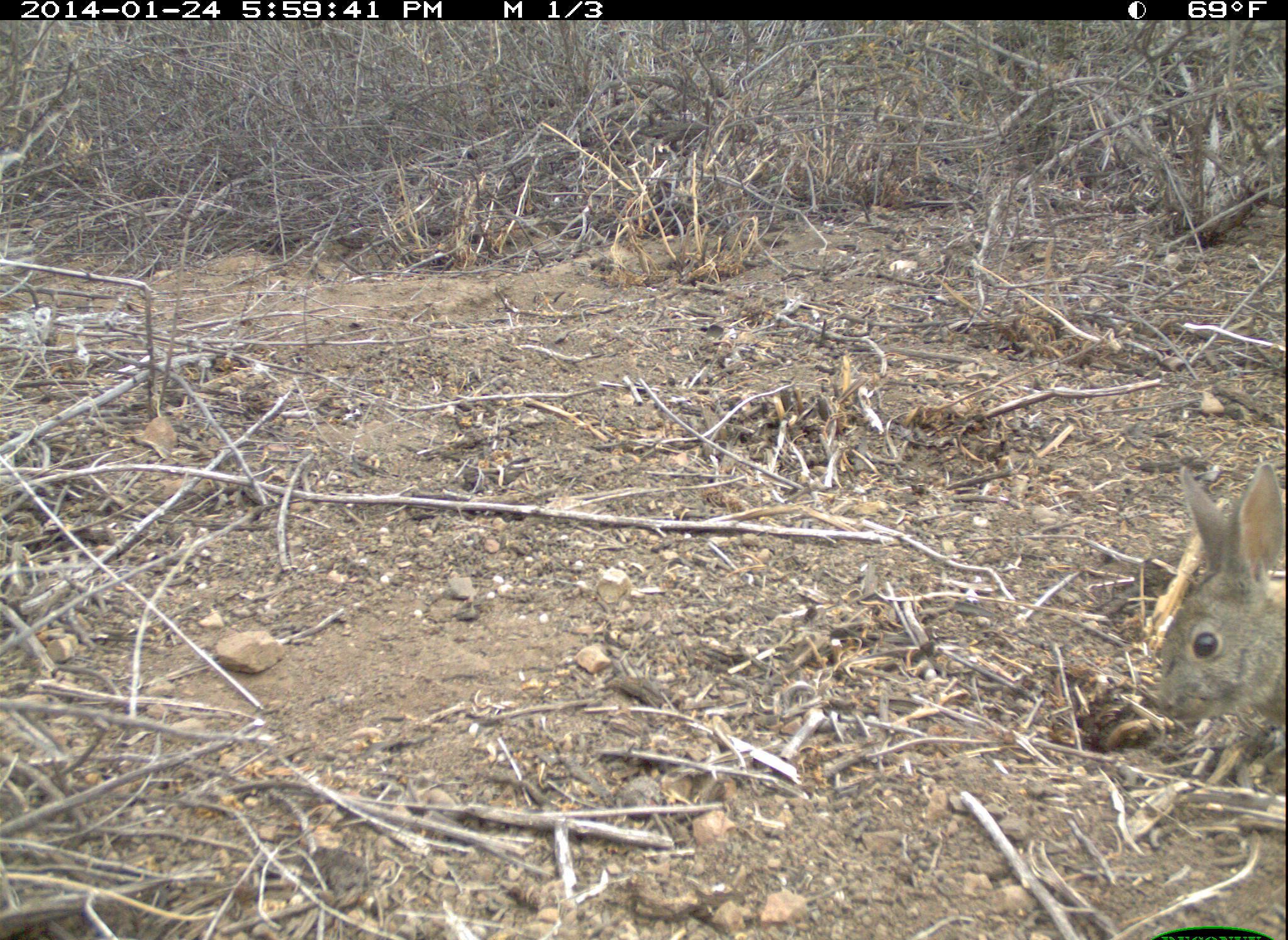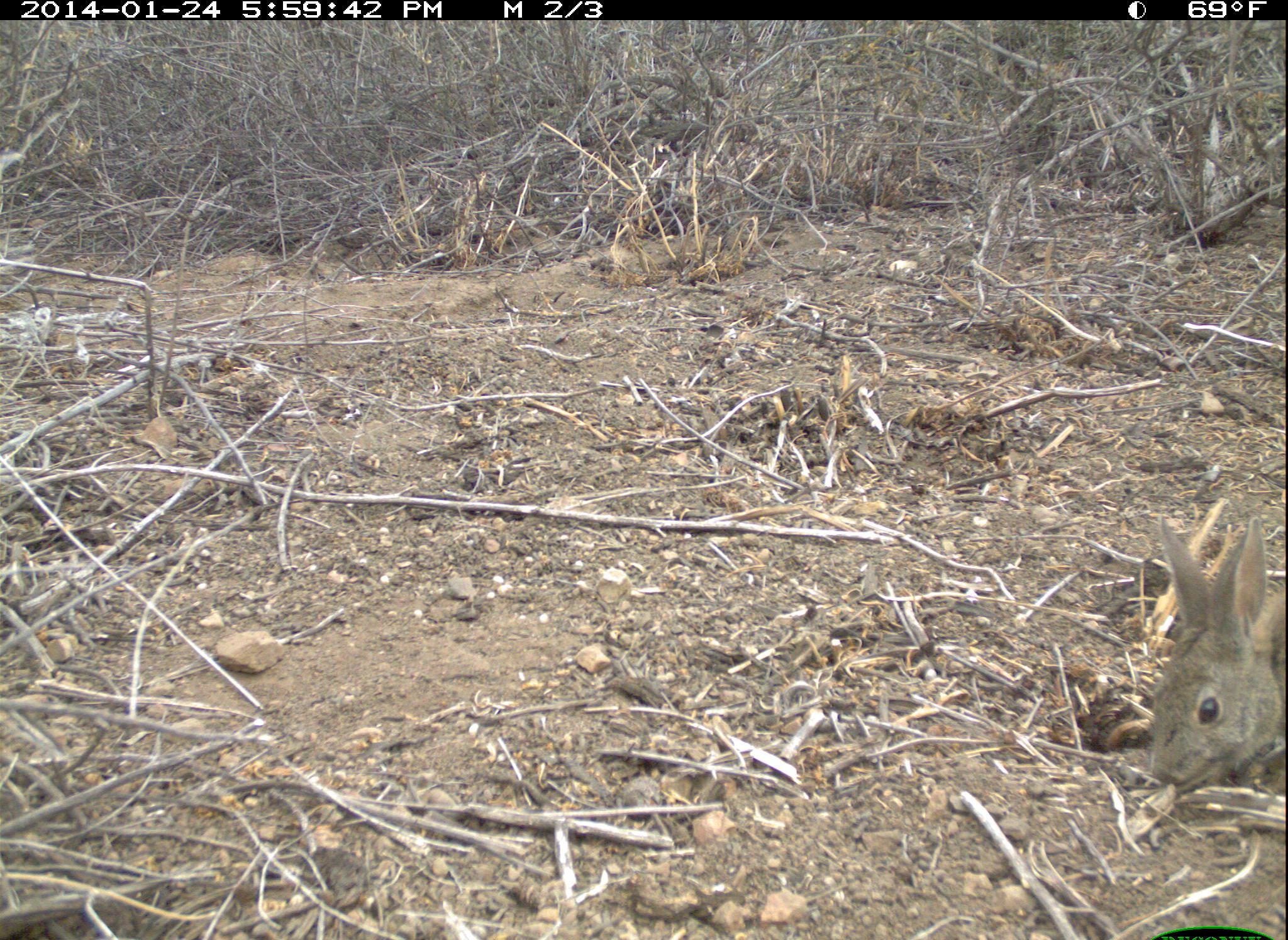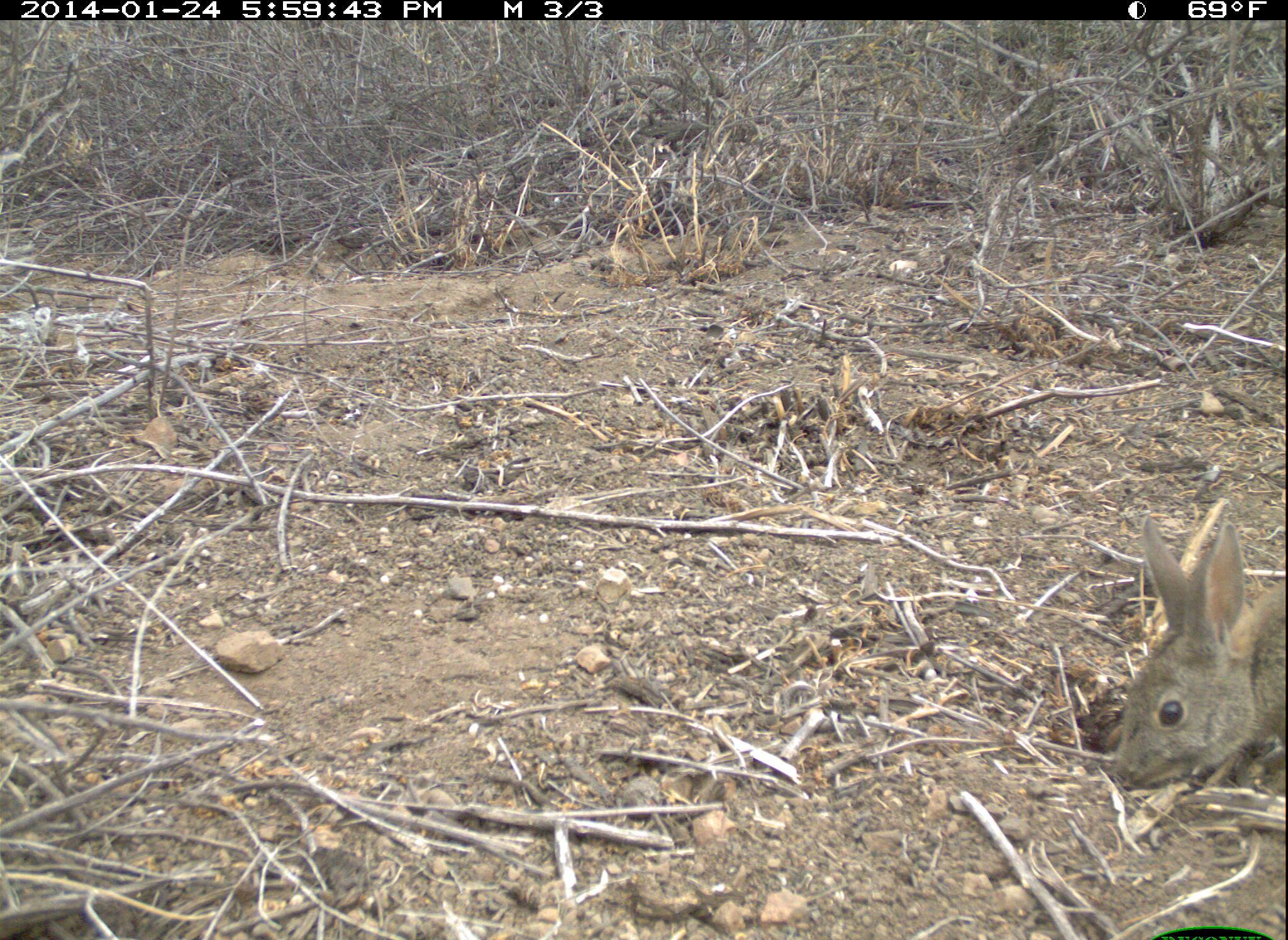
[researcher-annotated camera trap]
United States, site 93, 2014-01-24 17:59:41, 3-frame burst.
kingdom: Animalia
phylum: Chordata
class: Mammalia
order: Lagomorpha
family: Leporidae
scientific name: Leporidae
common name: rabbits and hares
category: rabbit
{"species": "rabbit (rabbits and hares) (Leporidae)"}